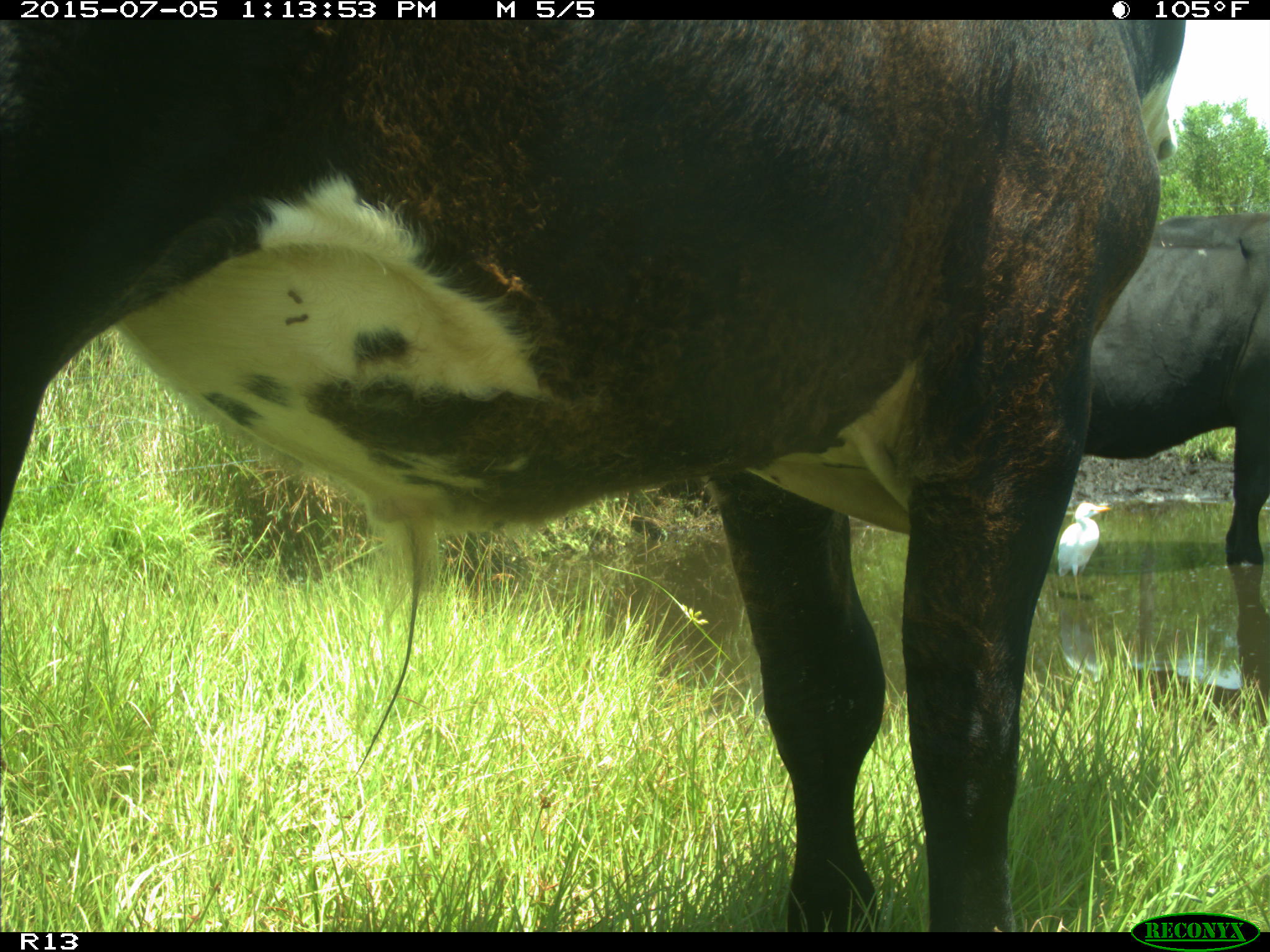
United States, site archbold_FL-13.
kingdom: Animalia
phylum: Chordata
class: Mammalia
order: Artiodactyla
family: Bovidae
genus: Bos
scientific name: Bos taurus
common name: domestic cow